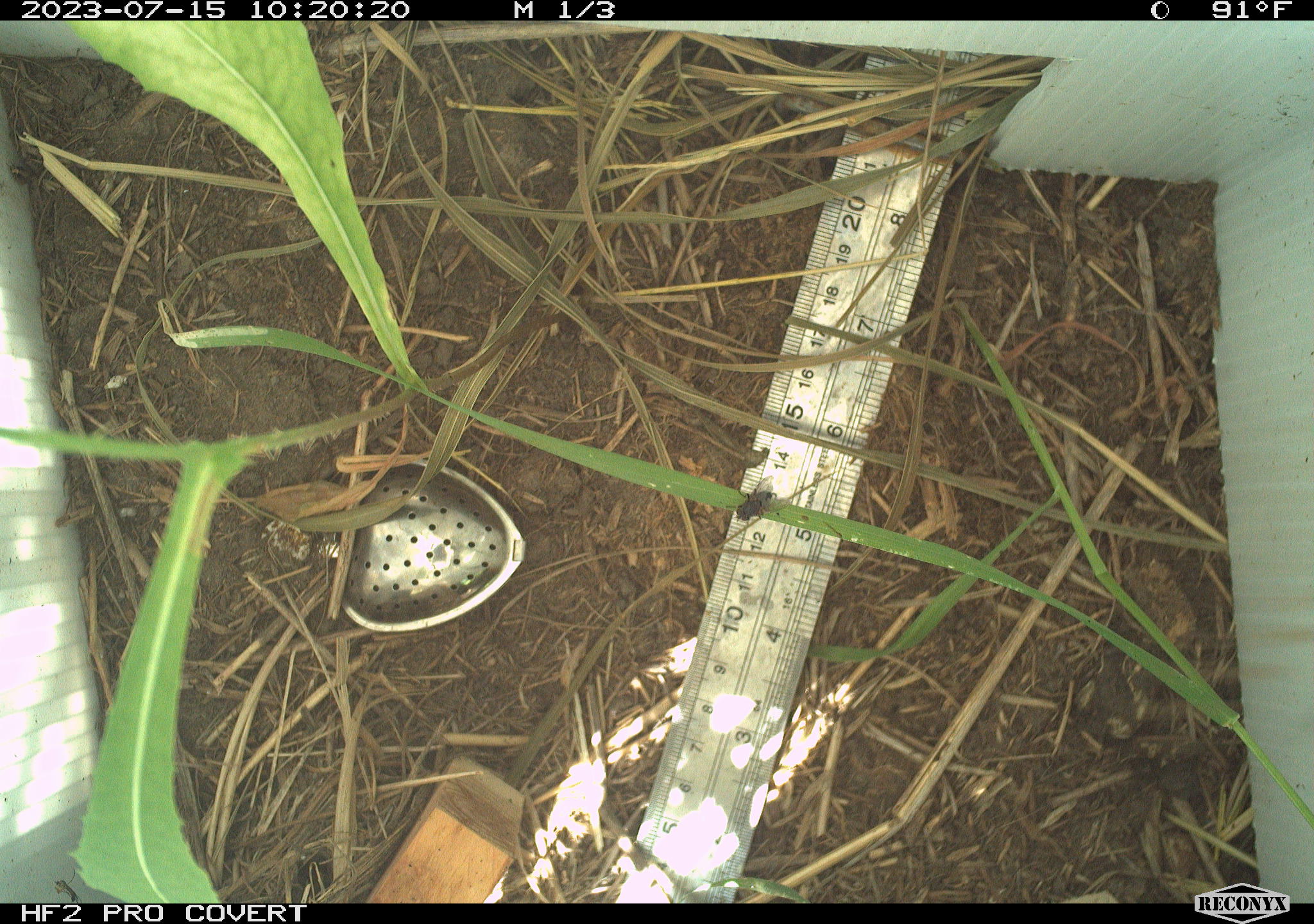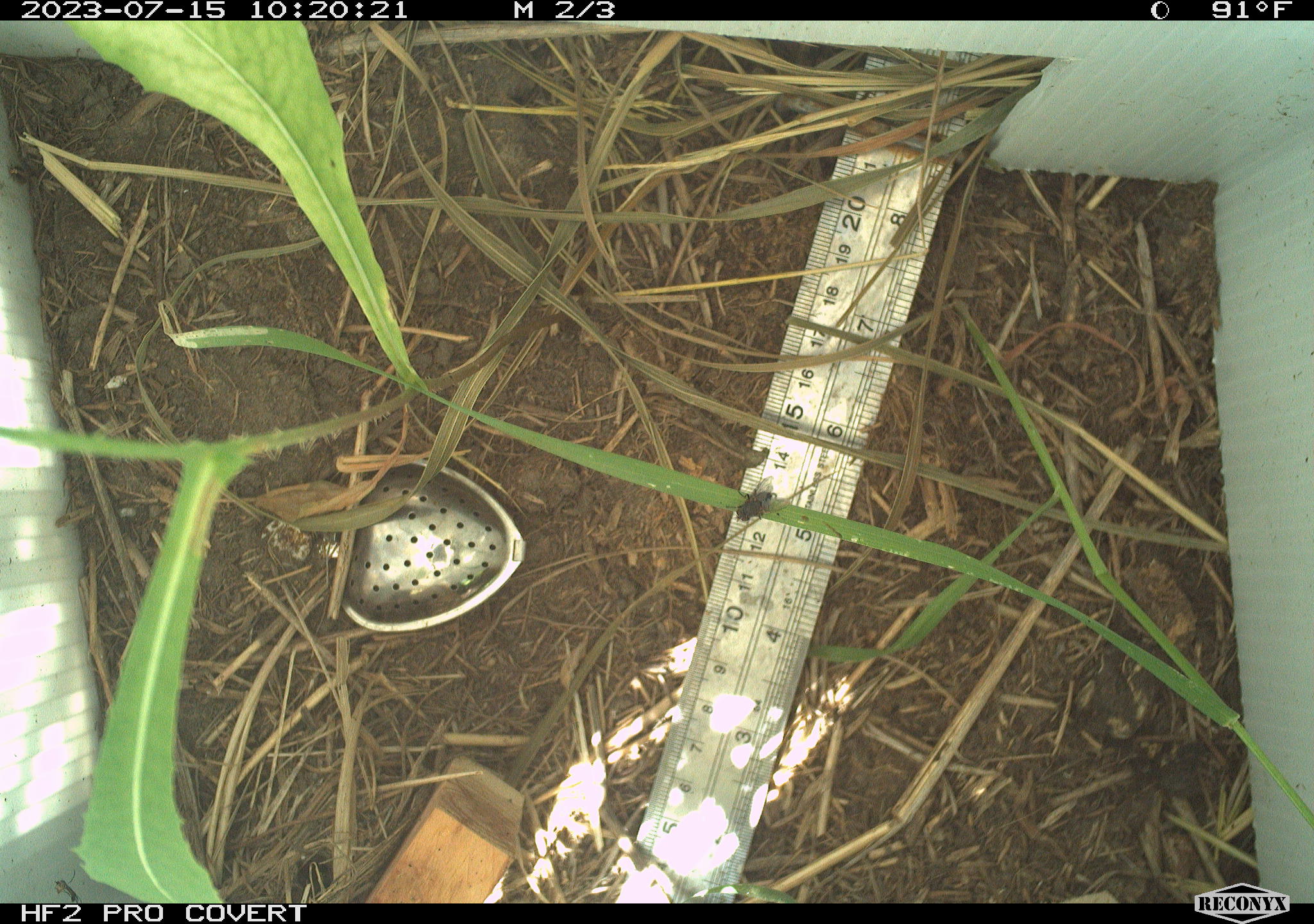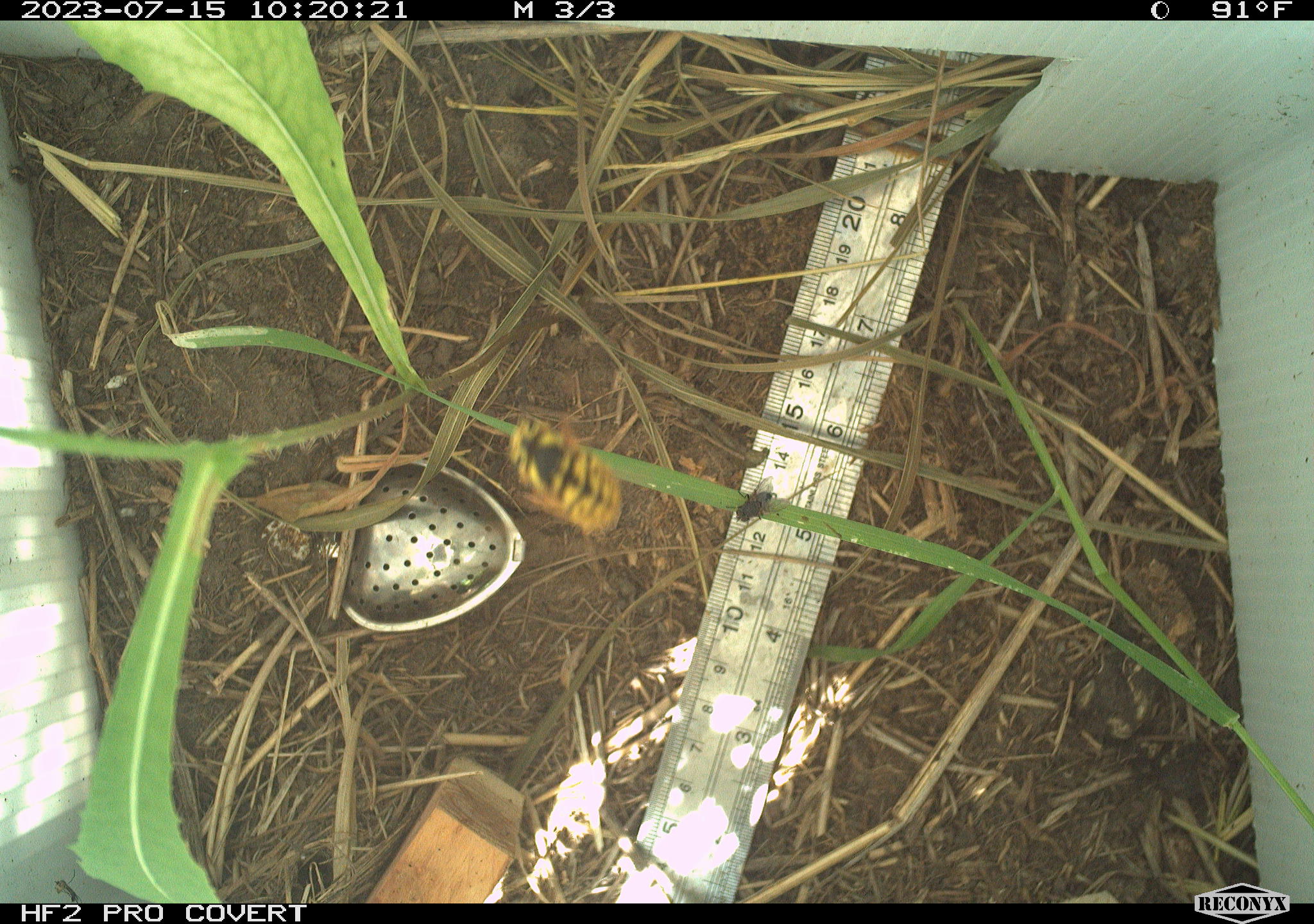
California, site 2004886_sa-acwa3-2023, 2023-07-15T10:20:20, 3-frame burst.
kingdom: Animalia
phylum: Arthropoda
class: Insecta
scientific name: Insecta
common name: insect